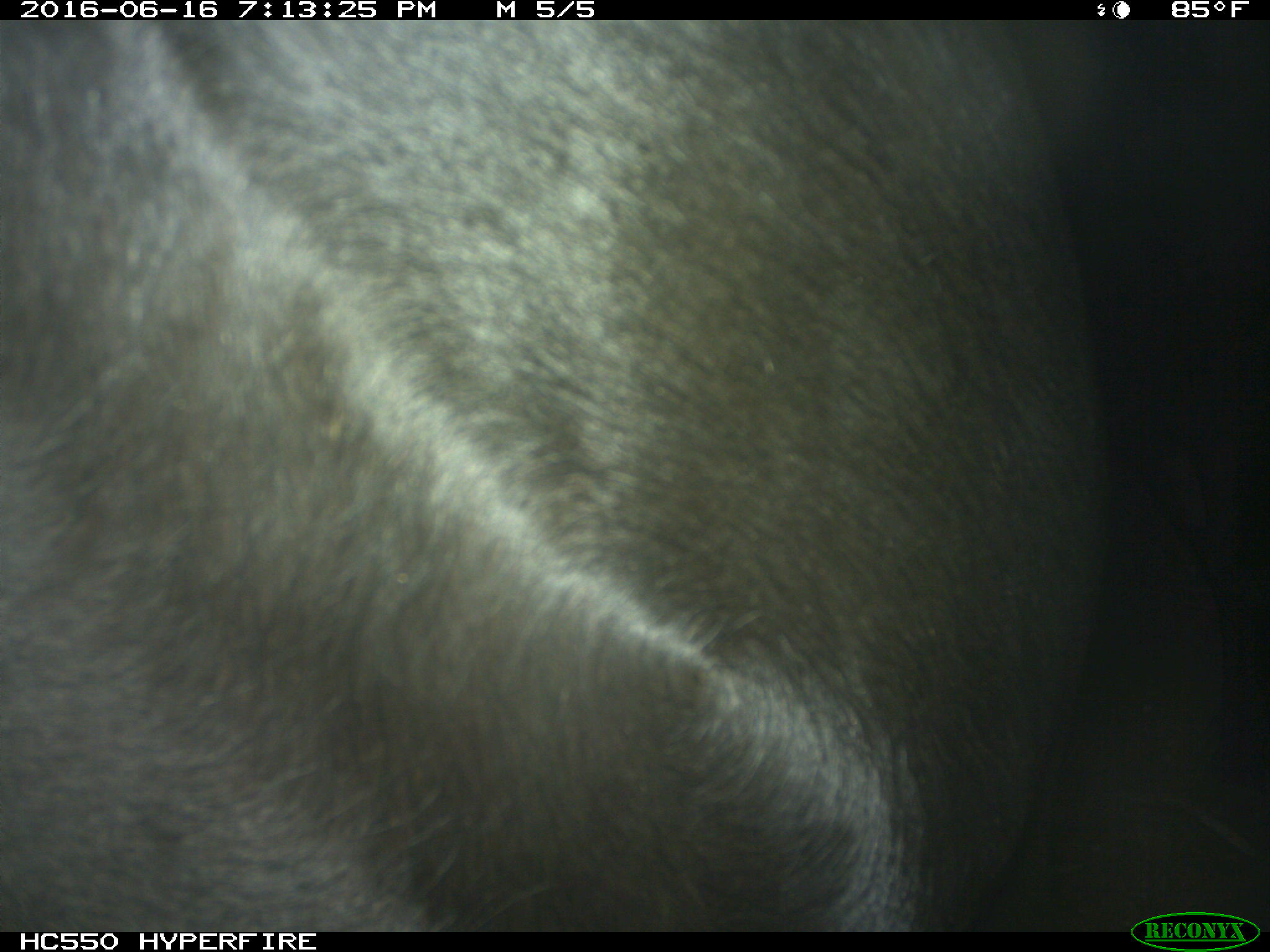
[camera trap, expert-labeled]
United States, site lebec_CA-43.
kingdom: Animalia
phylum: Chordata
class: Mammalia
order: Artiodactyla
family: Bovidae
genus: Bos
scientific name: Bos taurus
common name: domestic cow